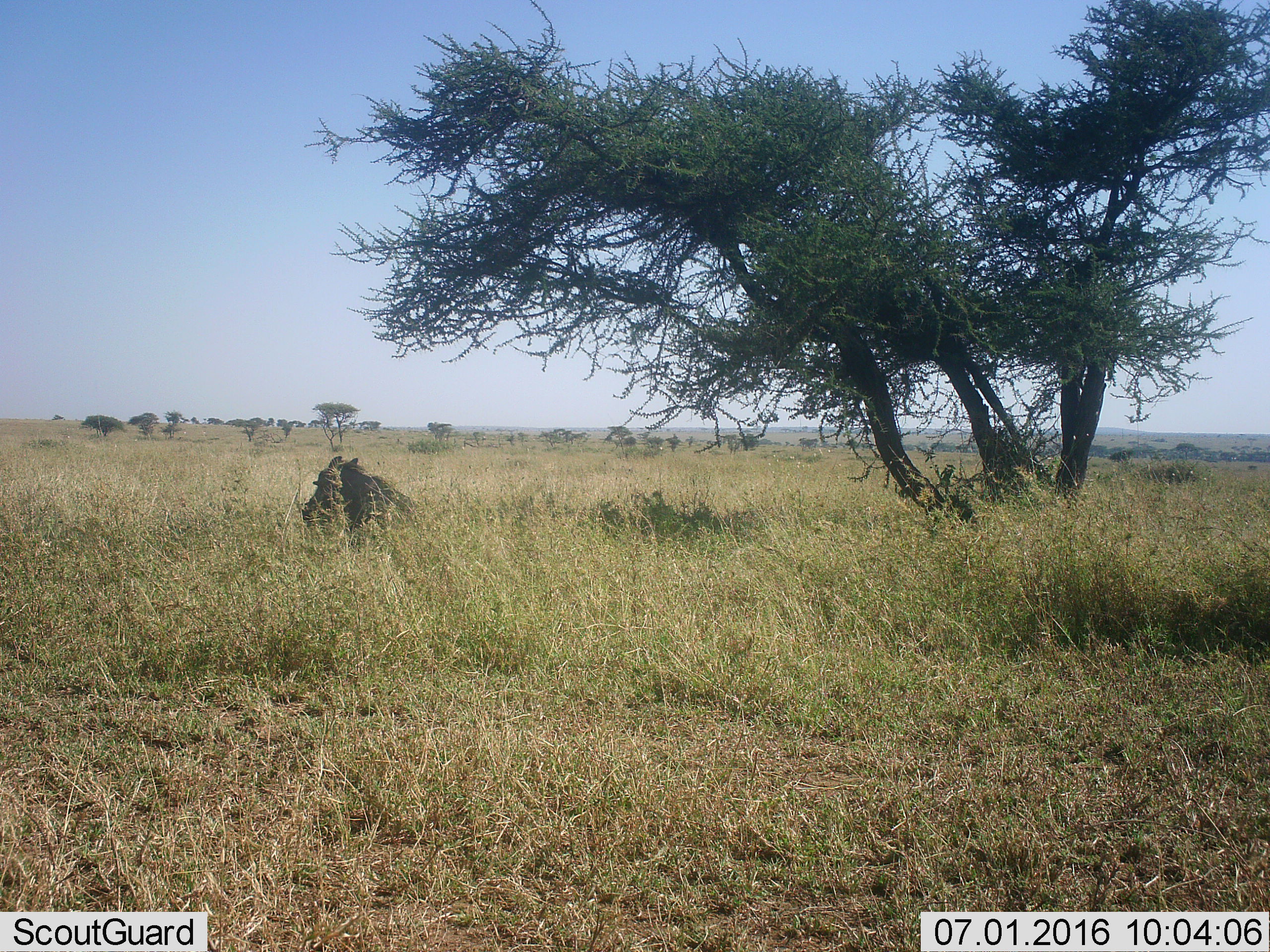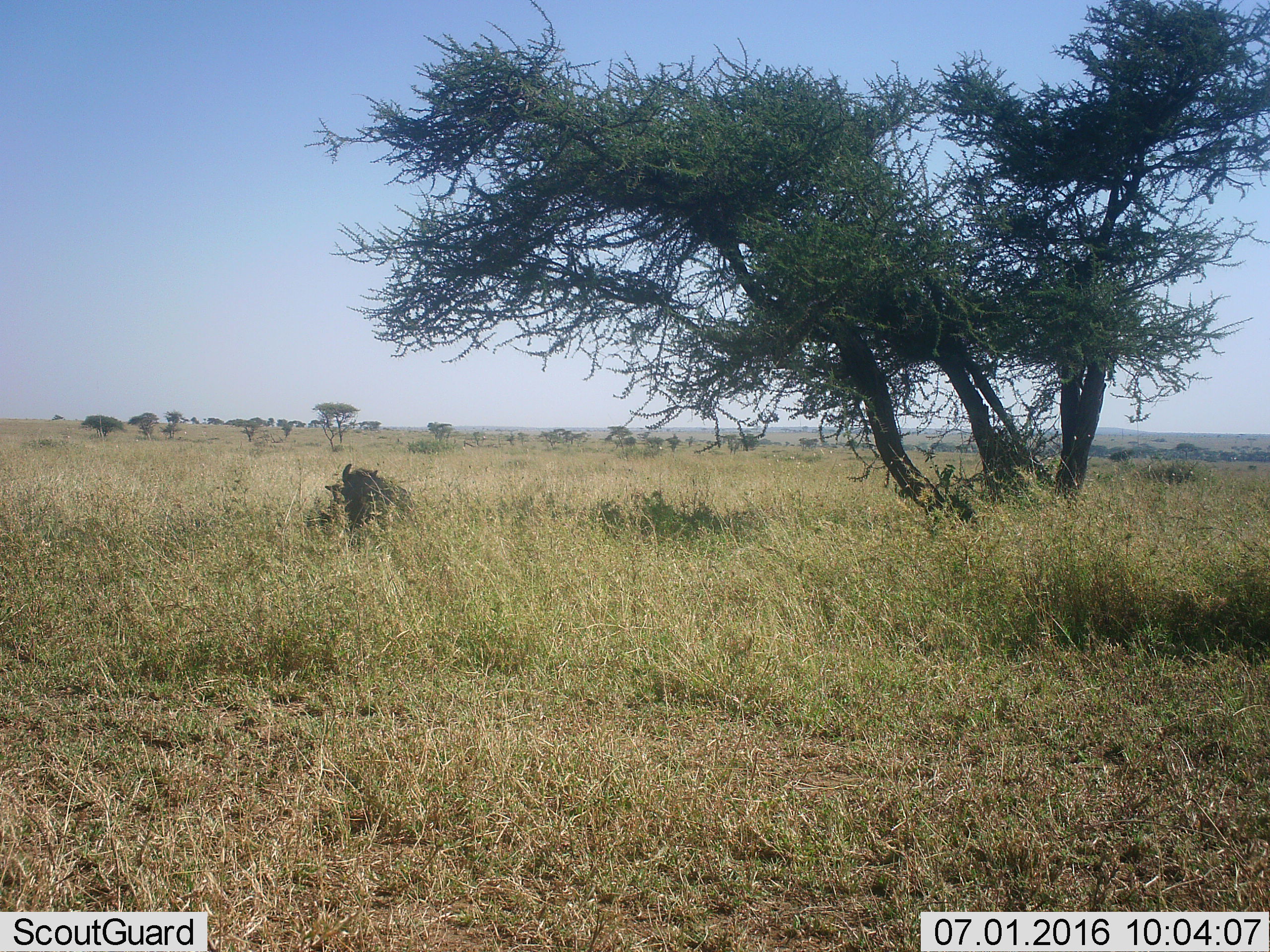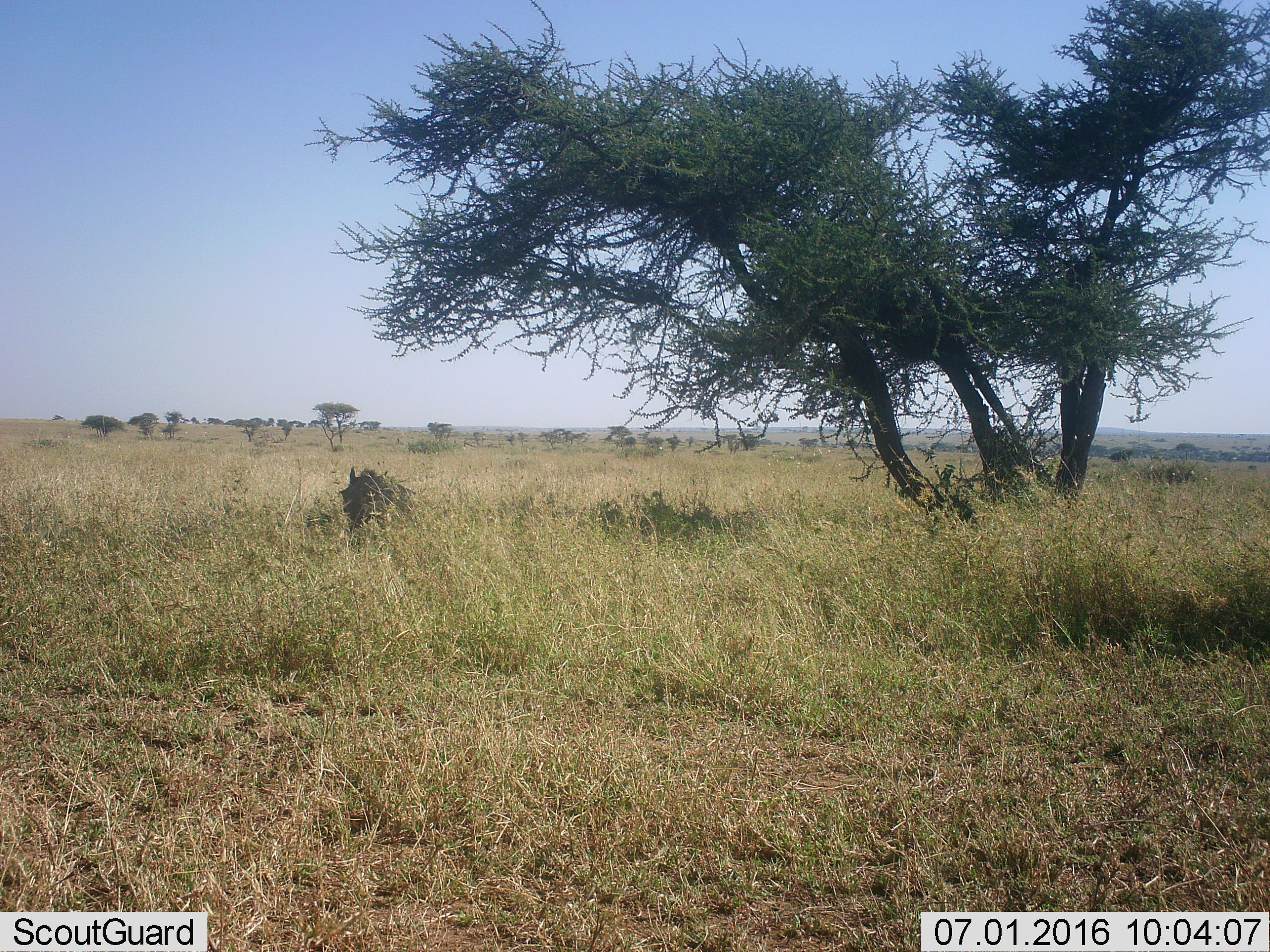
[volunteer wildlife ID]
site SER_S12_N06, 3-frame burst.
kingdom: Animalia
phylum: Chordata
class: Mammalia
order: Artiodactyla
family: Suidae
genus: Phacochoerus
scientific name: Phacochoerus africanus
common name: warthog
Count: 1.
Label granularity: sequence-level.